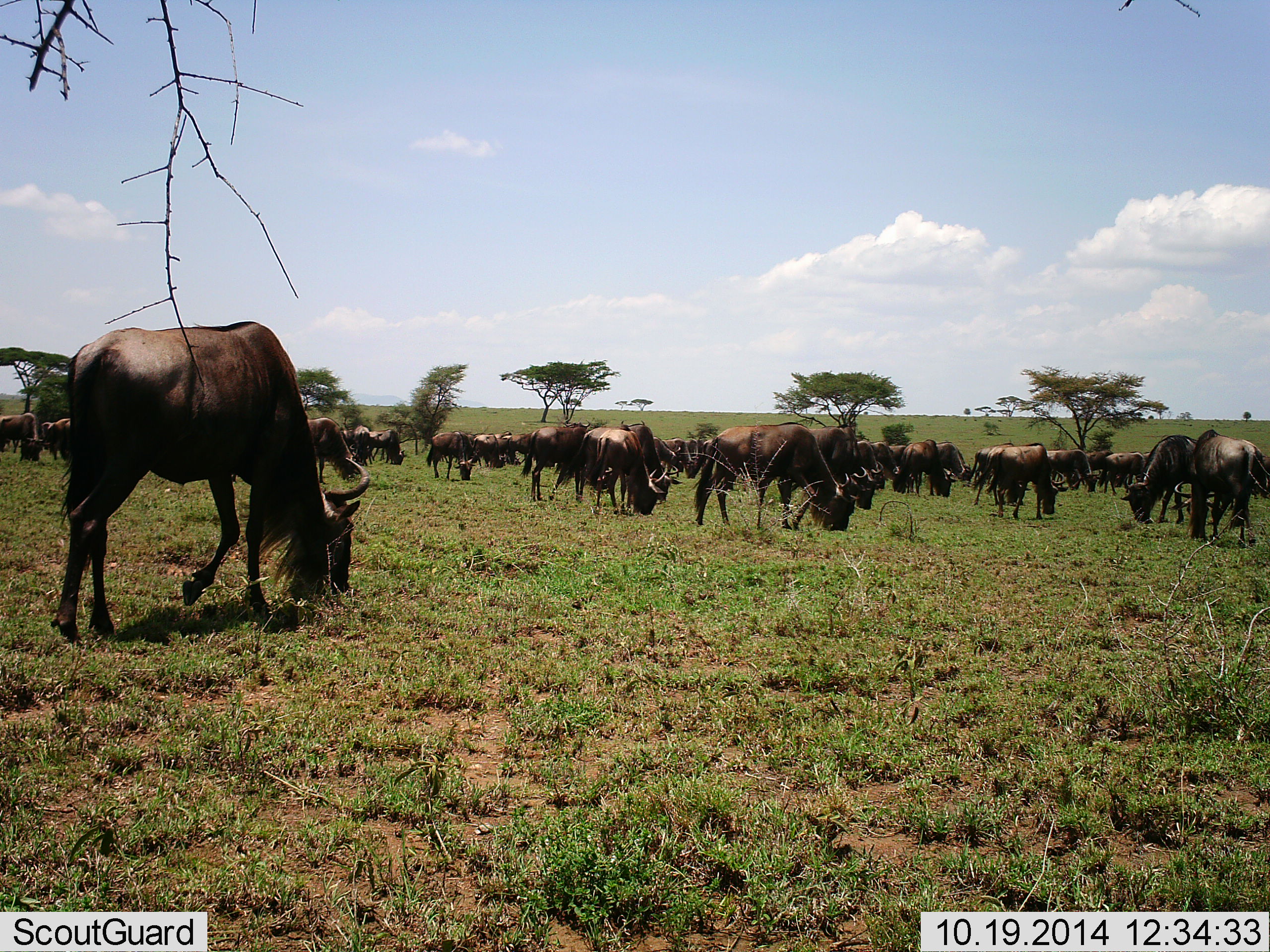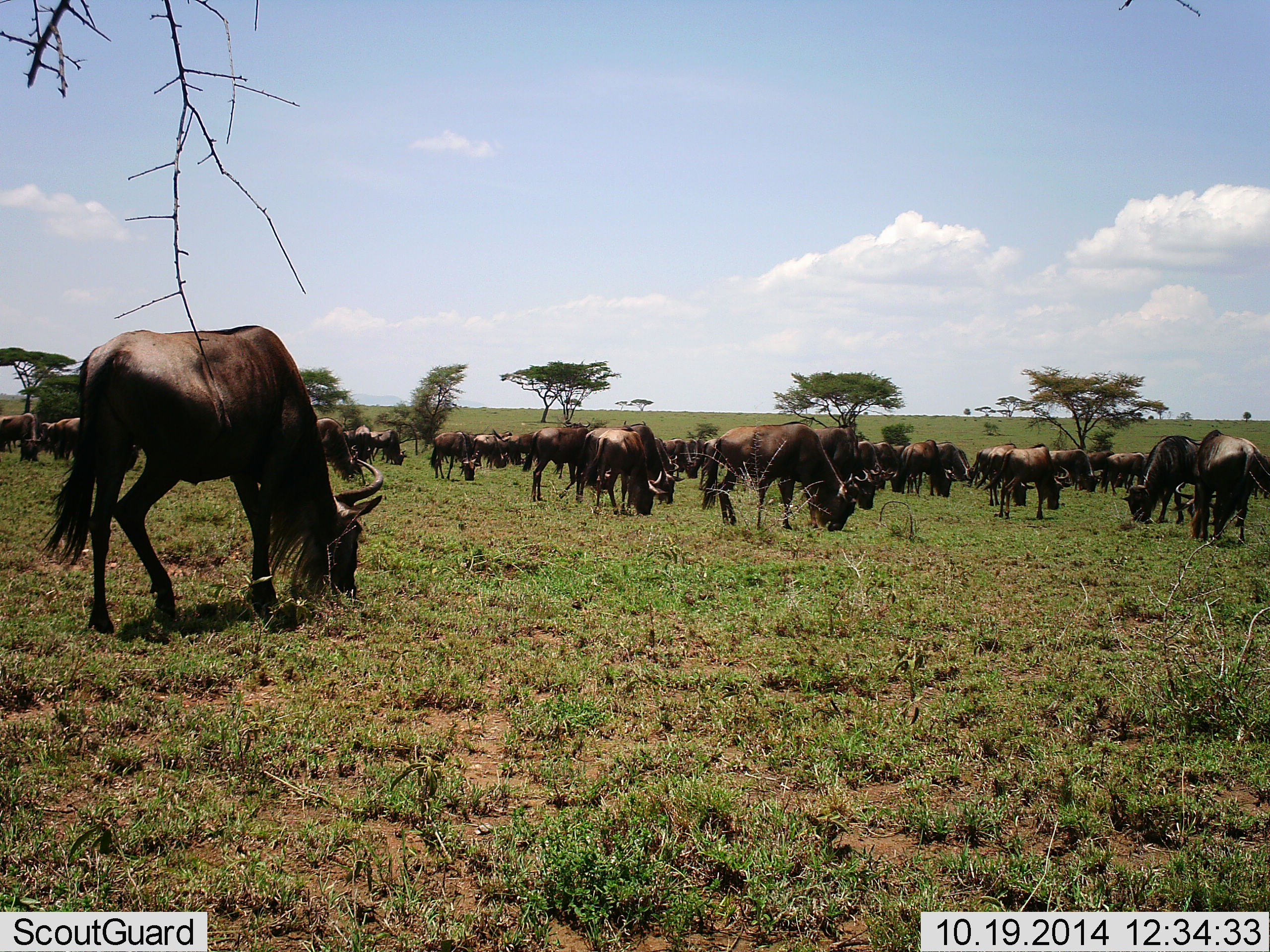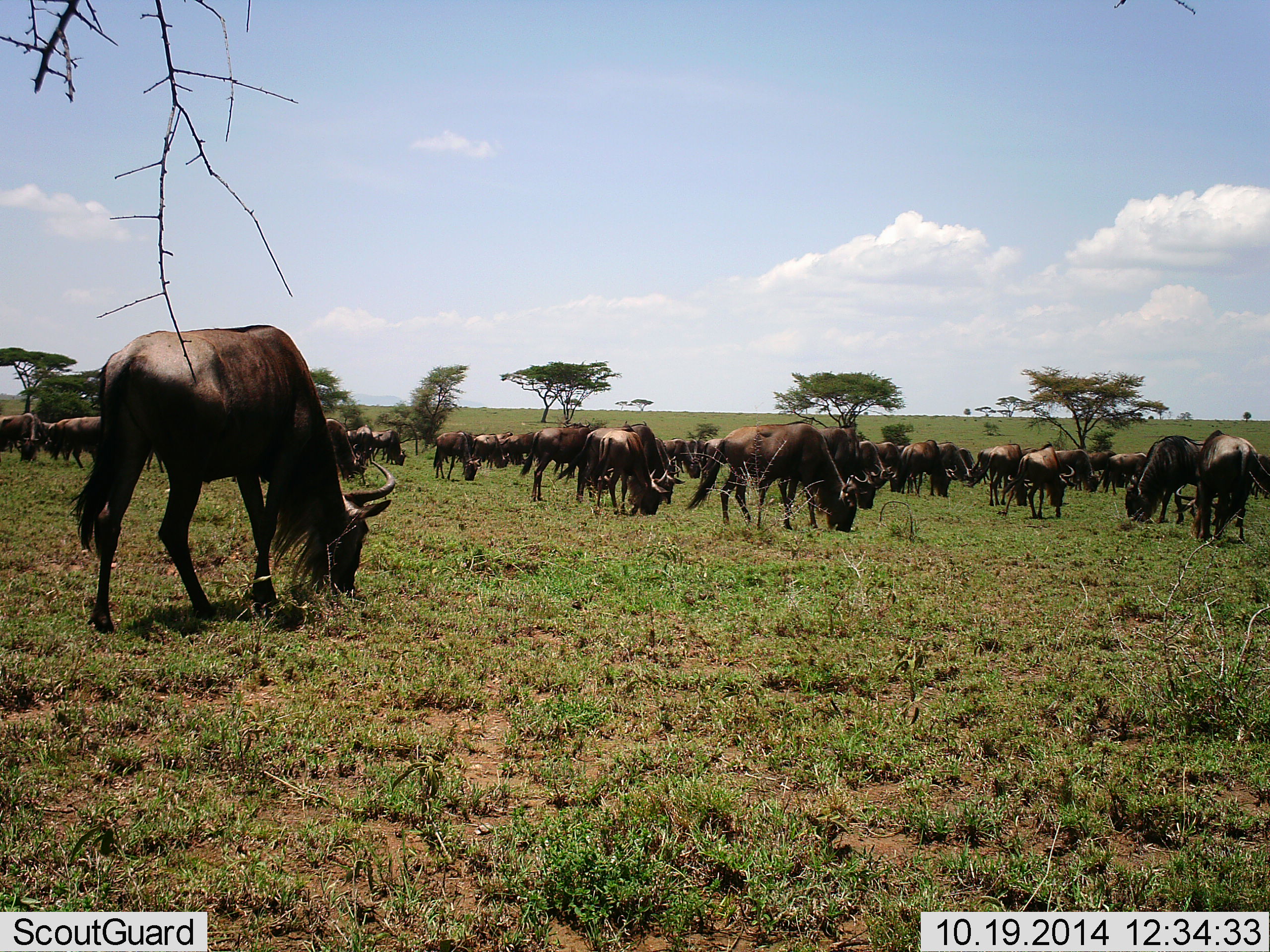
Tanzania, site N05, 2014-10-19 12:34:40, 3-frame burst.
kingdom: Animalia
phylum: Chordata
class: Mammalia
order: Artiodactyla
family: Bovidae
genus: Connochaetes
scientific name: Connochaetes taurinus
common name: blue wildebeest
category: wildebeest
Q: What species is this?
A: Wildebeest (blue wildebeest) (Connochaetes taurinus).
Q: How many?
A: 11-50.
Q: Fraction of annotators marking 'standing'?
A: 20%.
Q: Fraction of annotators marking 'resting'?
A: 0%.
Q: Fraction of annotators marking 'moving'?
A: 0%.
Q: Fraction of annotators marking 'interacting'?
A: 0%.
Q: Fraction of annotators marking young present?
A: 0%.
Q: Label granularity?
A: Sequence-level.